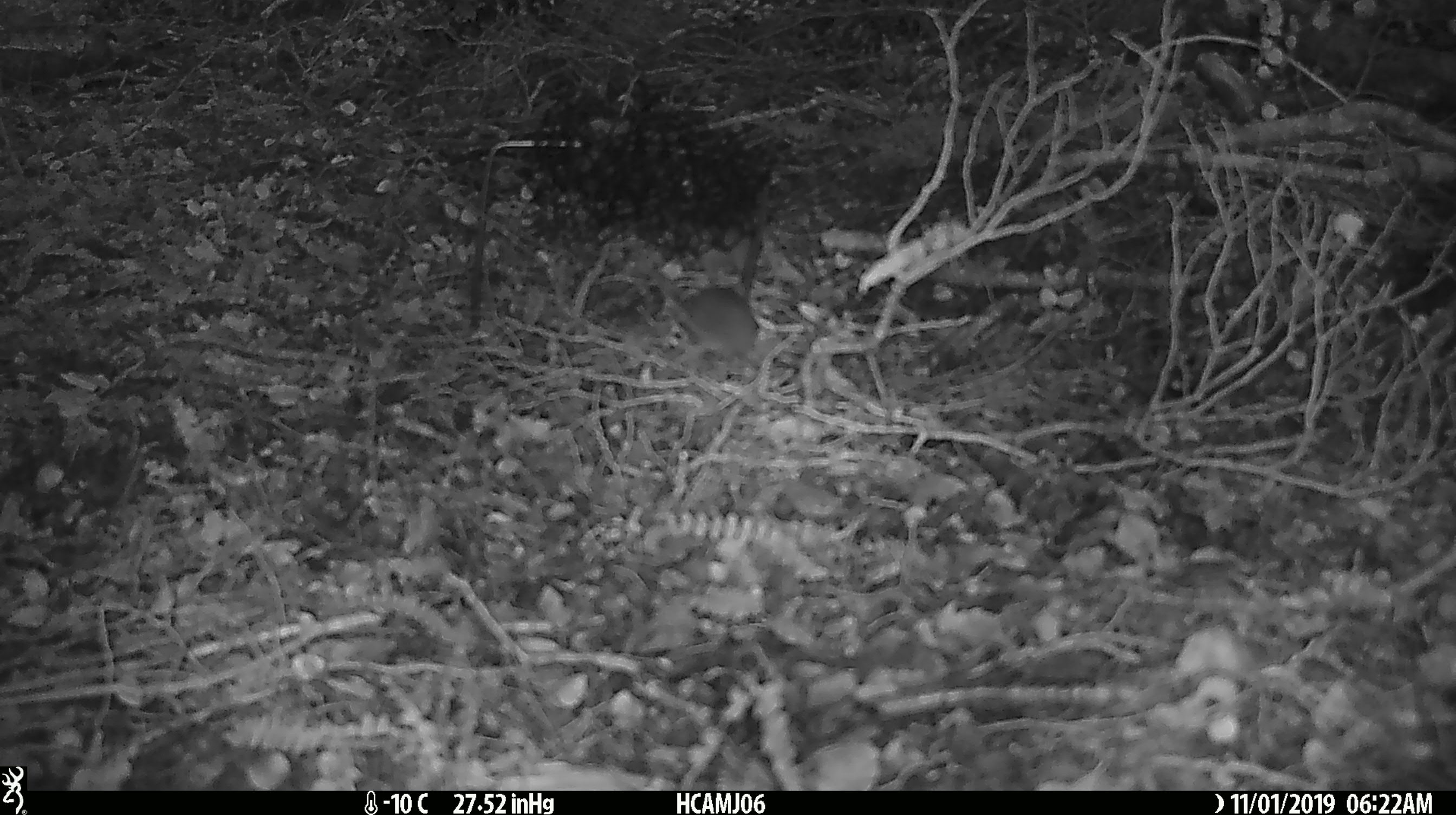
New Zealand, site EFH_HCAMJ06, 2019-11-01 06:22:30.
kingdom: Animalia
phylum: Chordata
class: Mammalia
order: Rodentia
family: Muridae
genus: Mus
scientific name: Mus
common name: mouse